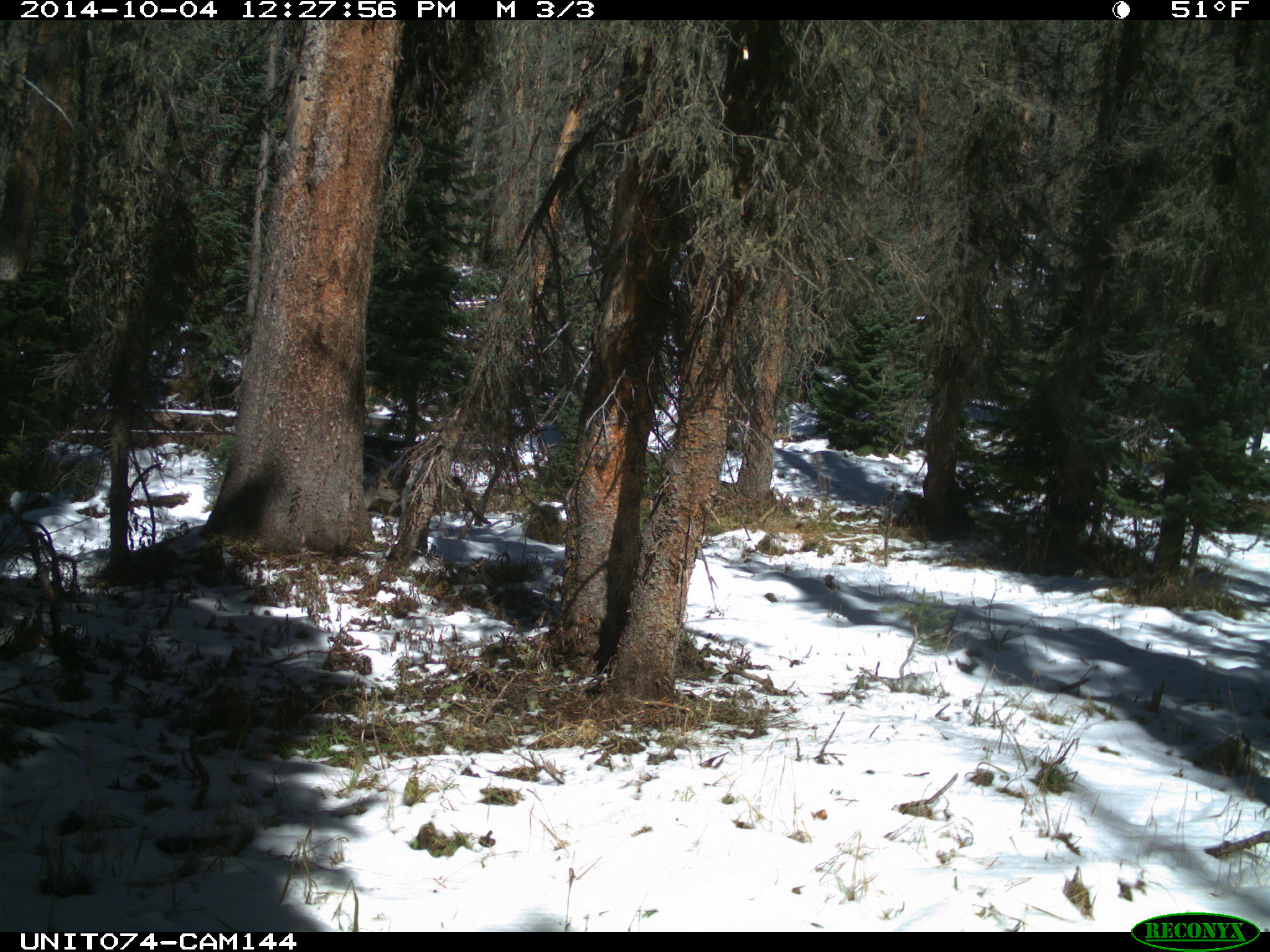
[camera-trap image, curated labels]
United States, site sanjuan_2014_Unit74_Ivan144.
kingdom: Animalia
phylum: Chordata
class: Mammalia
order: Artiodactyla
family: Cervidae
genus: Odocoileus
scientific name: Odocoileus hemionus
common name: mule deer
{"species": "Odocoileus hemionus (mule deer)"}